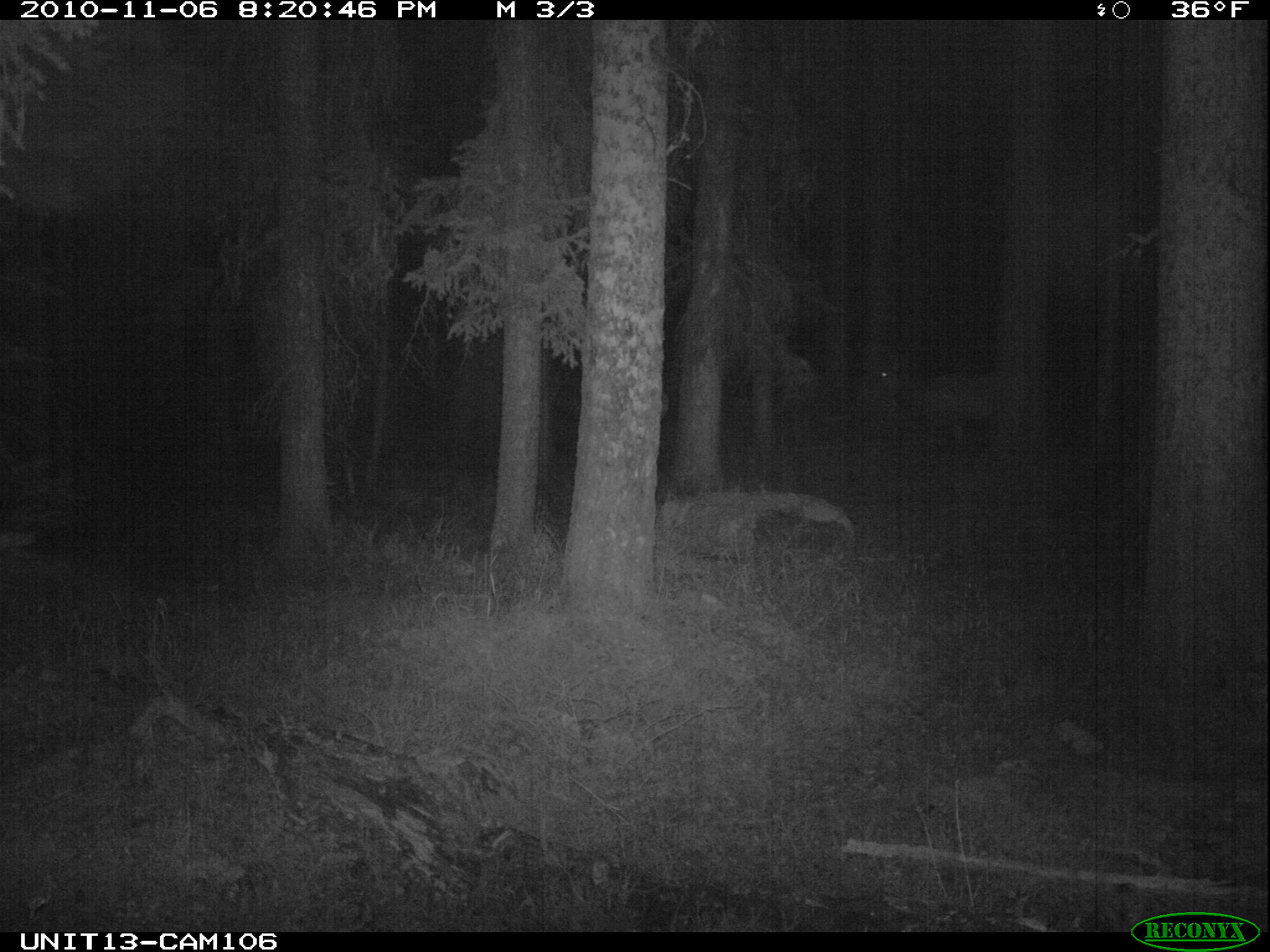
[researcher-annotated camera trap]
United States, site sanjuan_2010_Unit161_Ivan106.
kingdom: Animalia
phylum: Chordata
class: Mammalia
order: Artiodactyla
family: Cervidae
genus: Cervus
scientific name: Cervus elaphus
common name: red deer